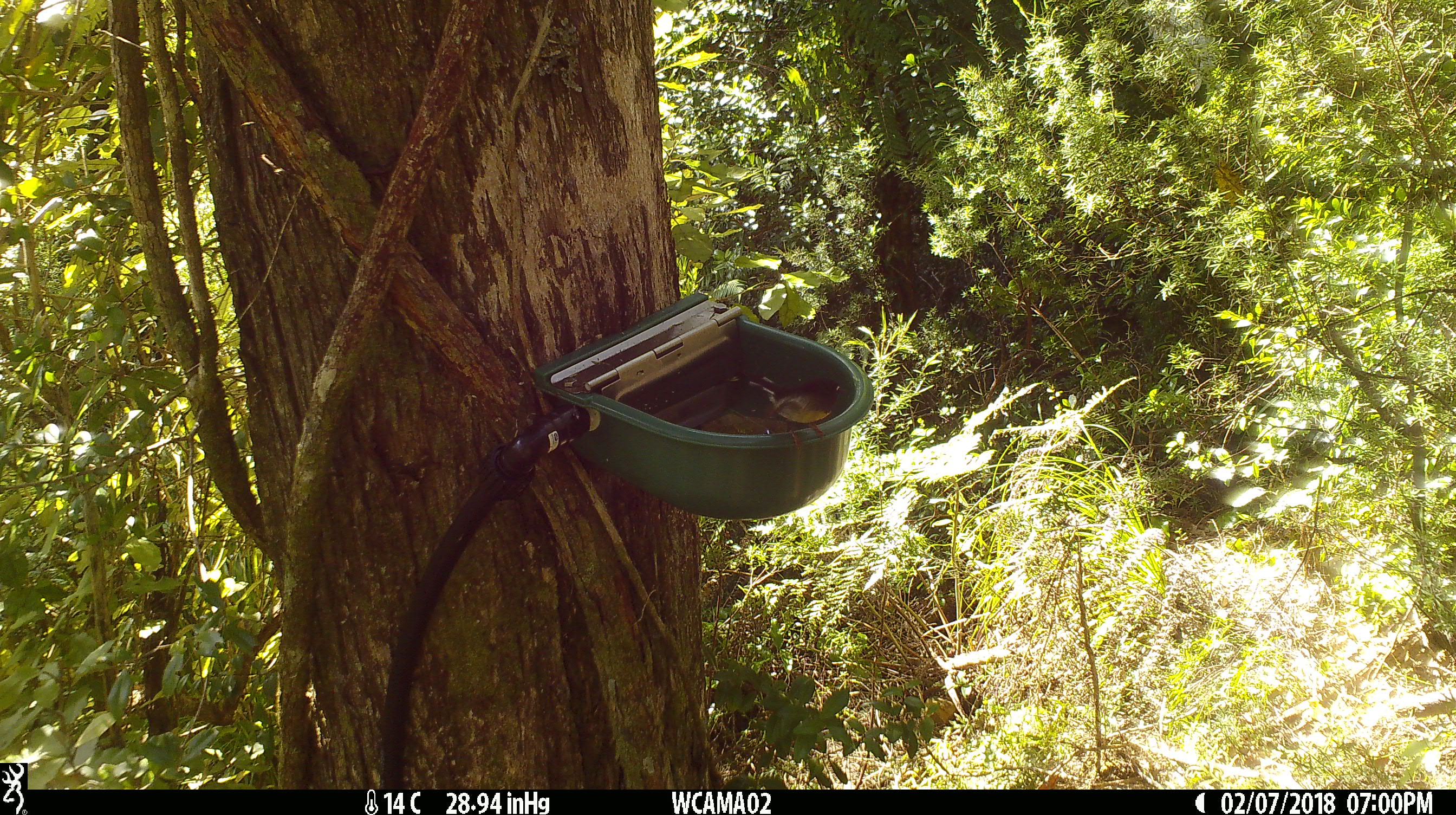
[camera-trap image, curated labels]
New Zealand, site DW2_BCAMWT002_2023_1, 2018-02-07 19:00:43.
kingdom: Animalia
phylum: Chordata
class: Aves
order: Passeriformes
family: Petroicidae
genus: Petroica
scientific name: Petroica macrocephala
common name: tomtit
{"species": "tomtit (Petroica macrocephala)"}